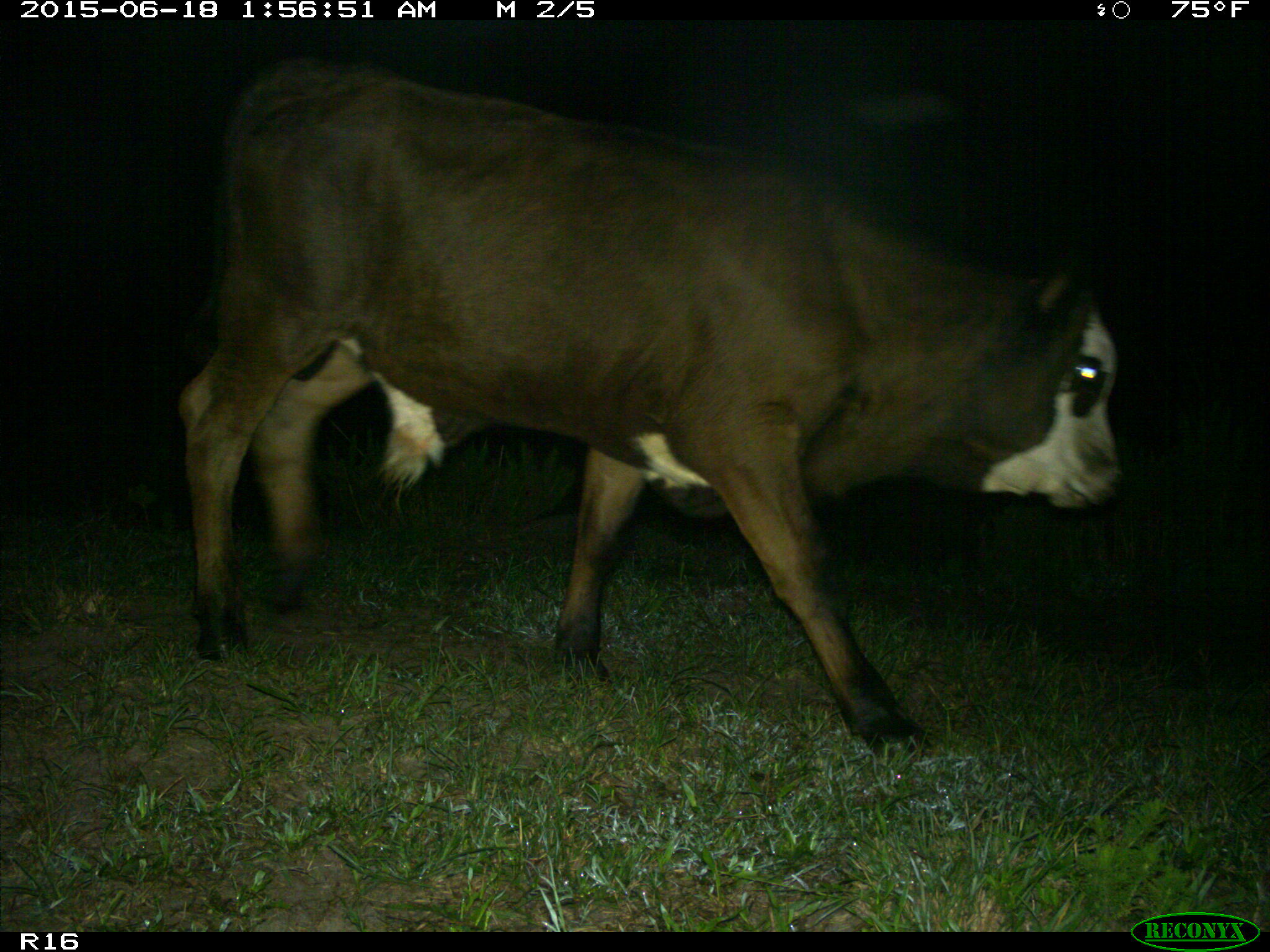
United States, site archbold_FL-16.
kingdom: Animalia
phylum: Chordata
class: Mammalia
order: Artiodactyla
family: Bovidae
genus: Bos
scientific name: Bos taurus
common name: domestic cow